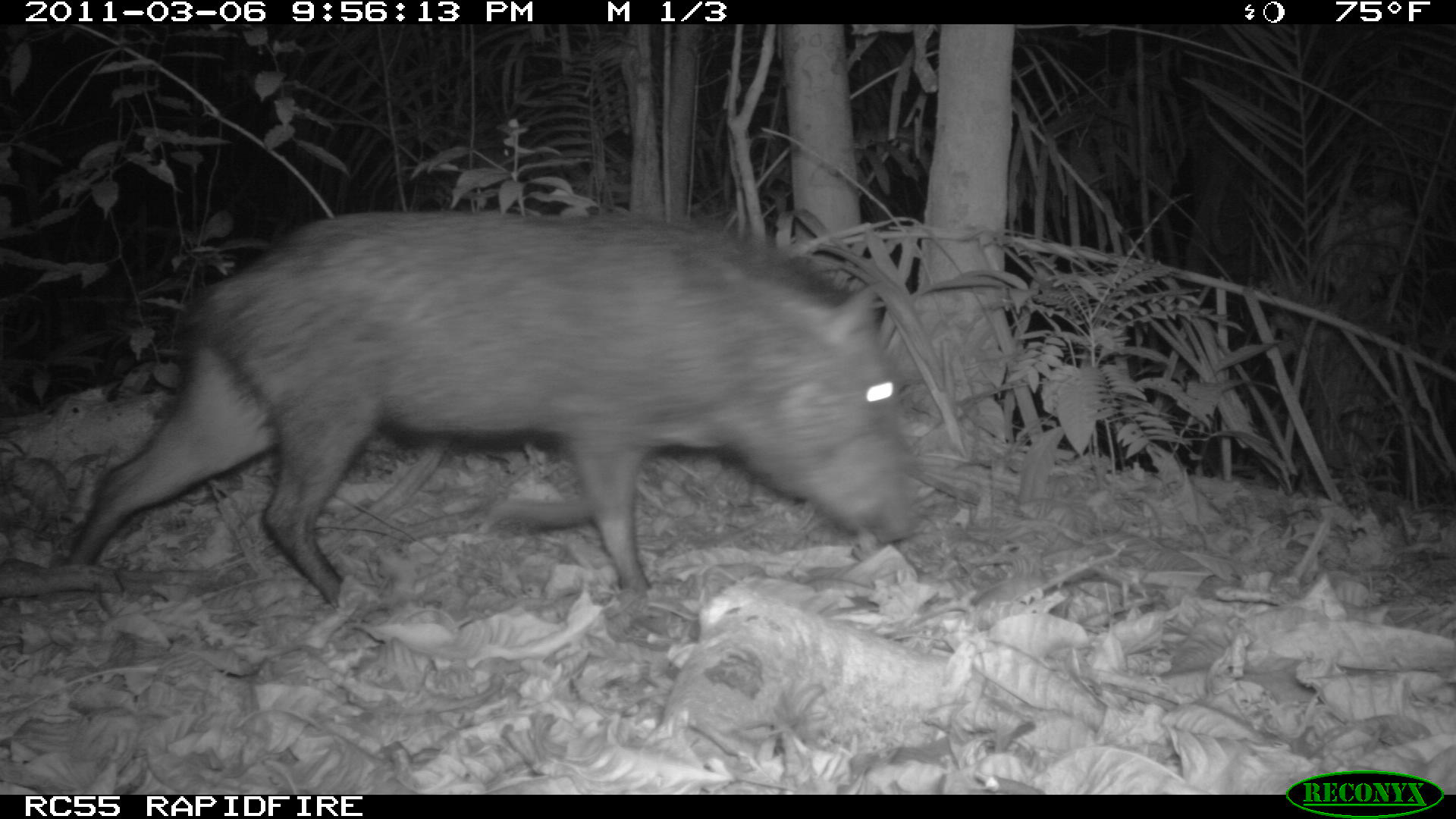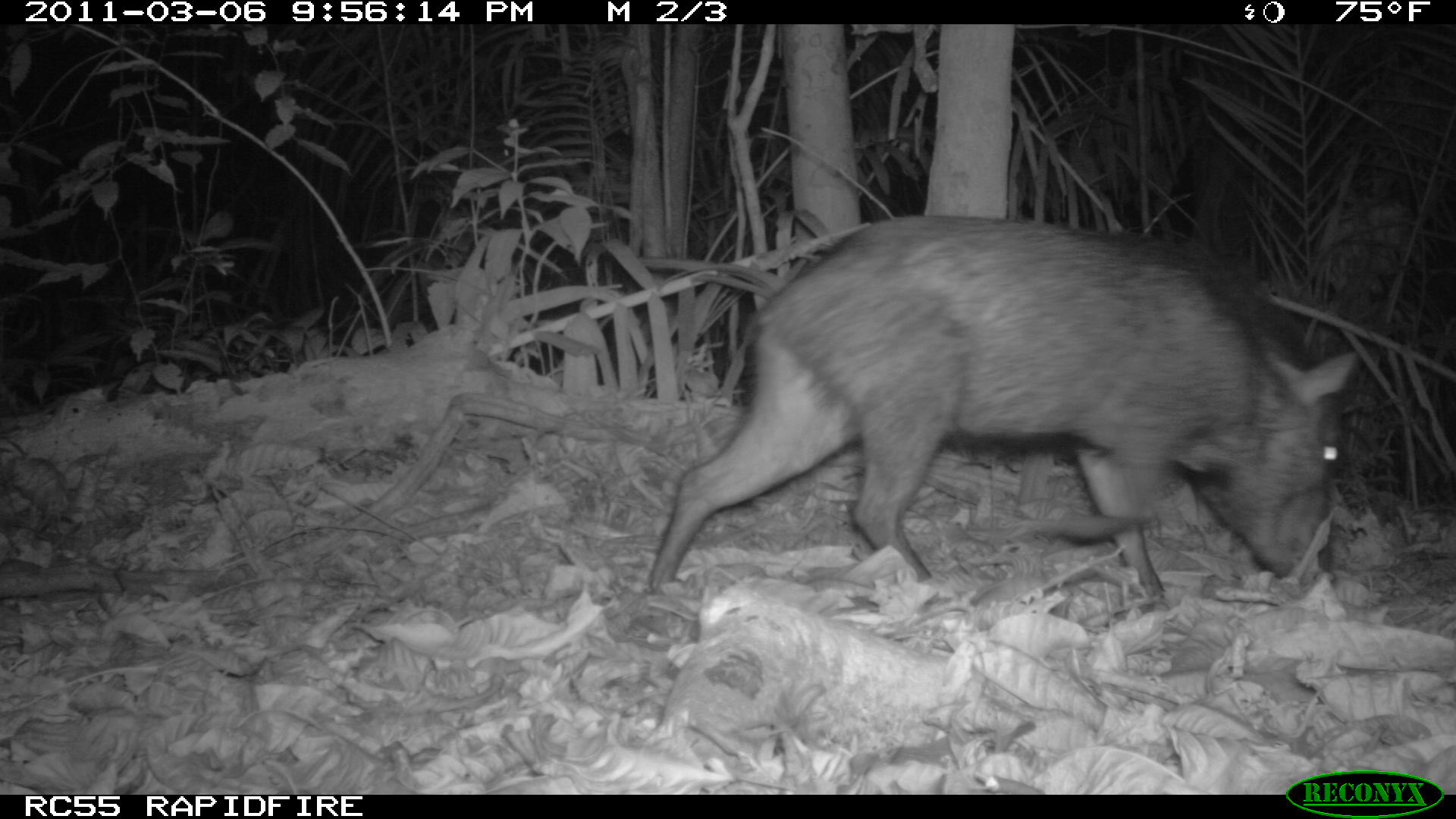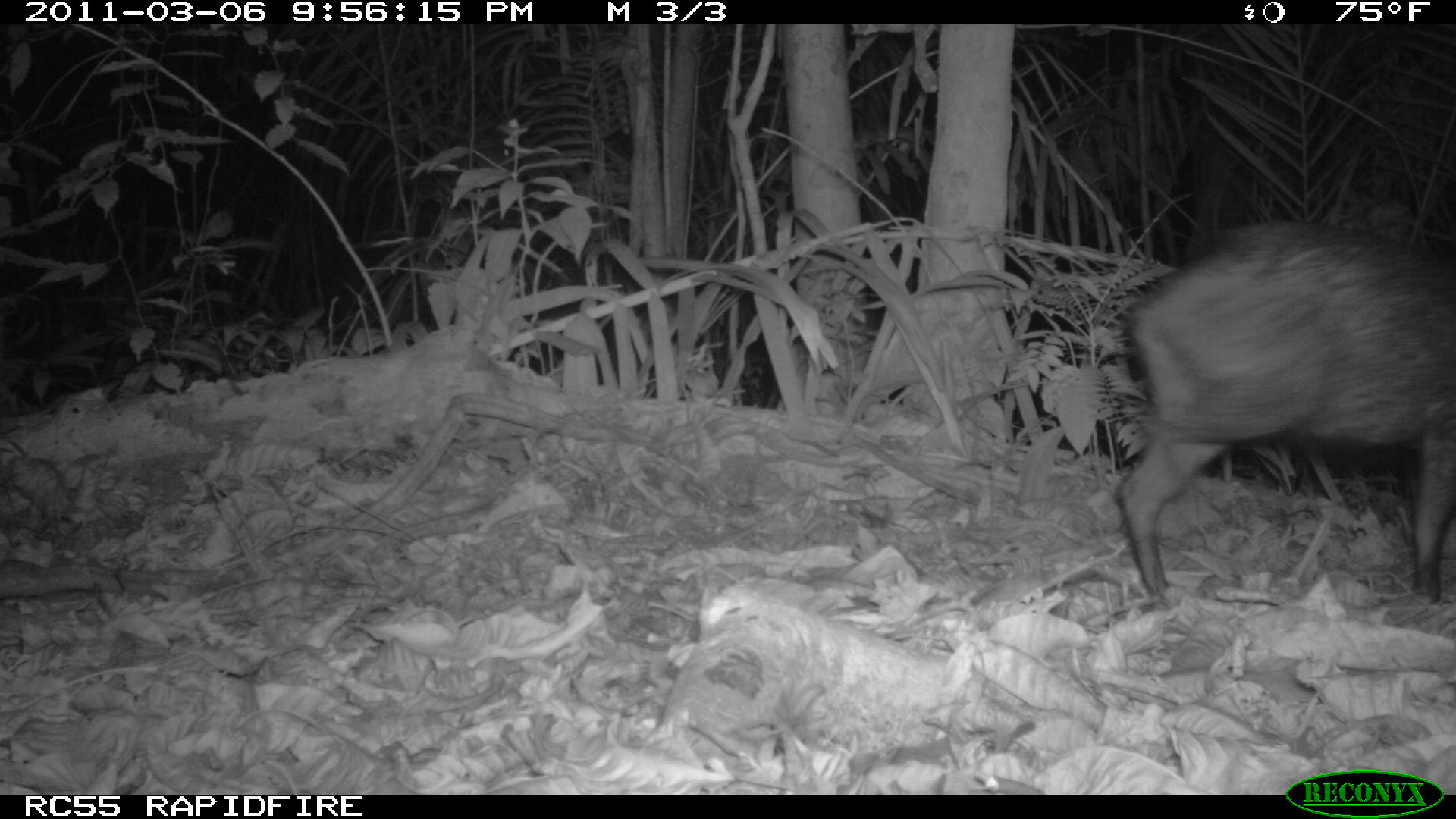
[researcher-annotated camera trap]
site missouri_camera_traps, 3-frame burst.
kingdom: Animalia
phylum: Chordata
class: Mammalia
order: Artiodactyla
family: Tayassuidae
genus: Pecari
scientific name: Pecari tajacu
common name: collared peccary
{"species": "collared peccary (Pecari tajacu)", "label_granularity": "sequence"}